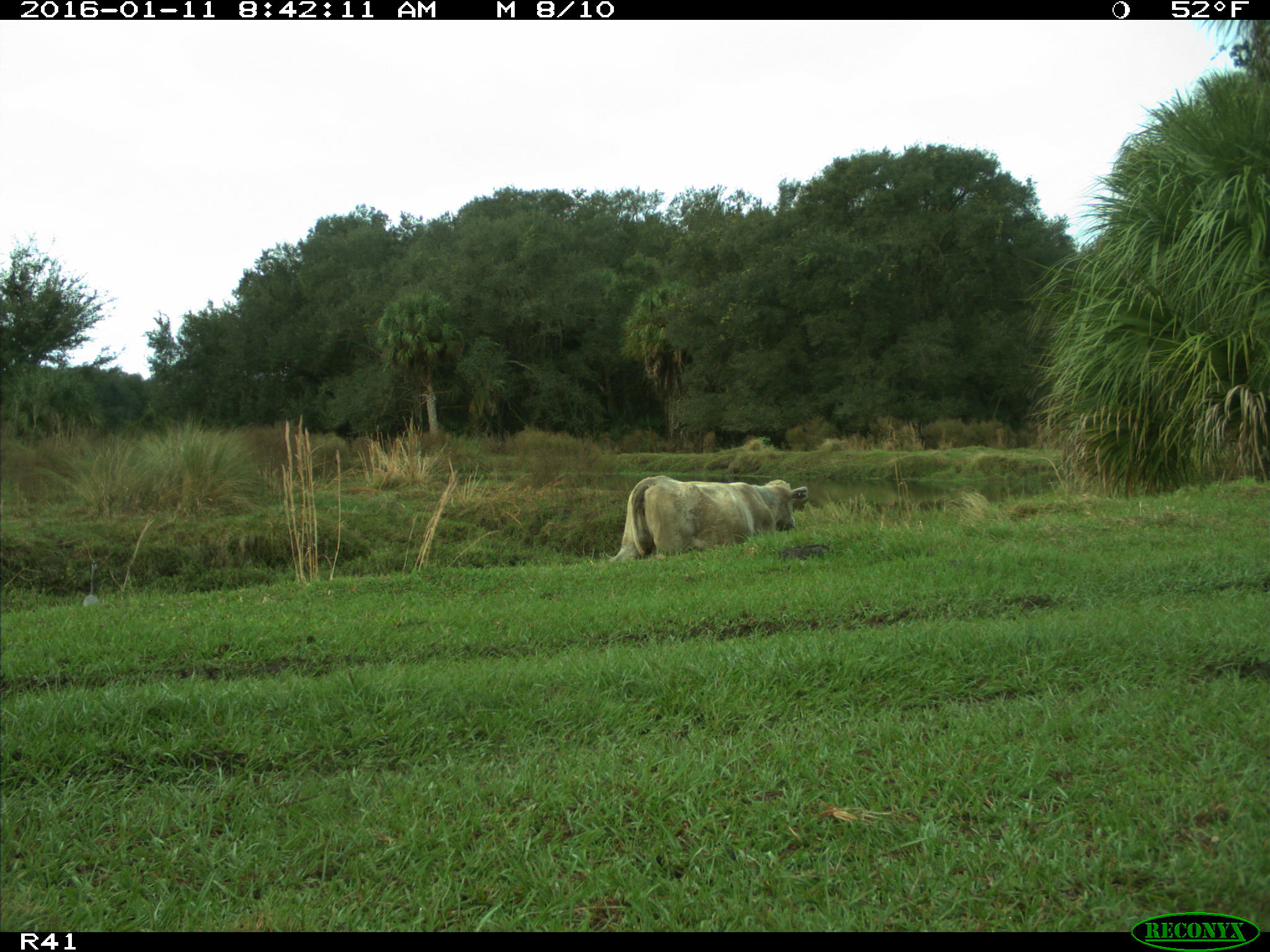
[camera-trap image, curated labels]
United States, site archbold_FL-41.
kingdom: Animalia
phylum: Chordata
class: Mammalia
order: Artiodactyla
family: Bovidae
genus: Bos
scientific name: Bos taurus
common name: domestic cow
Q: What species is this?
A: Bos taurus (domestic cow).